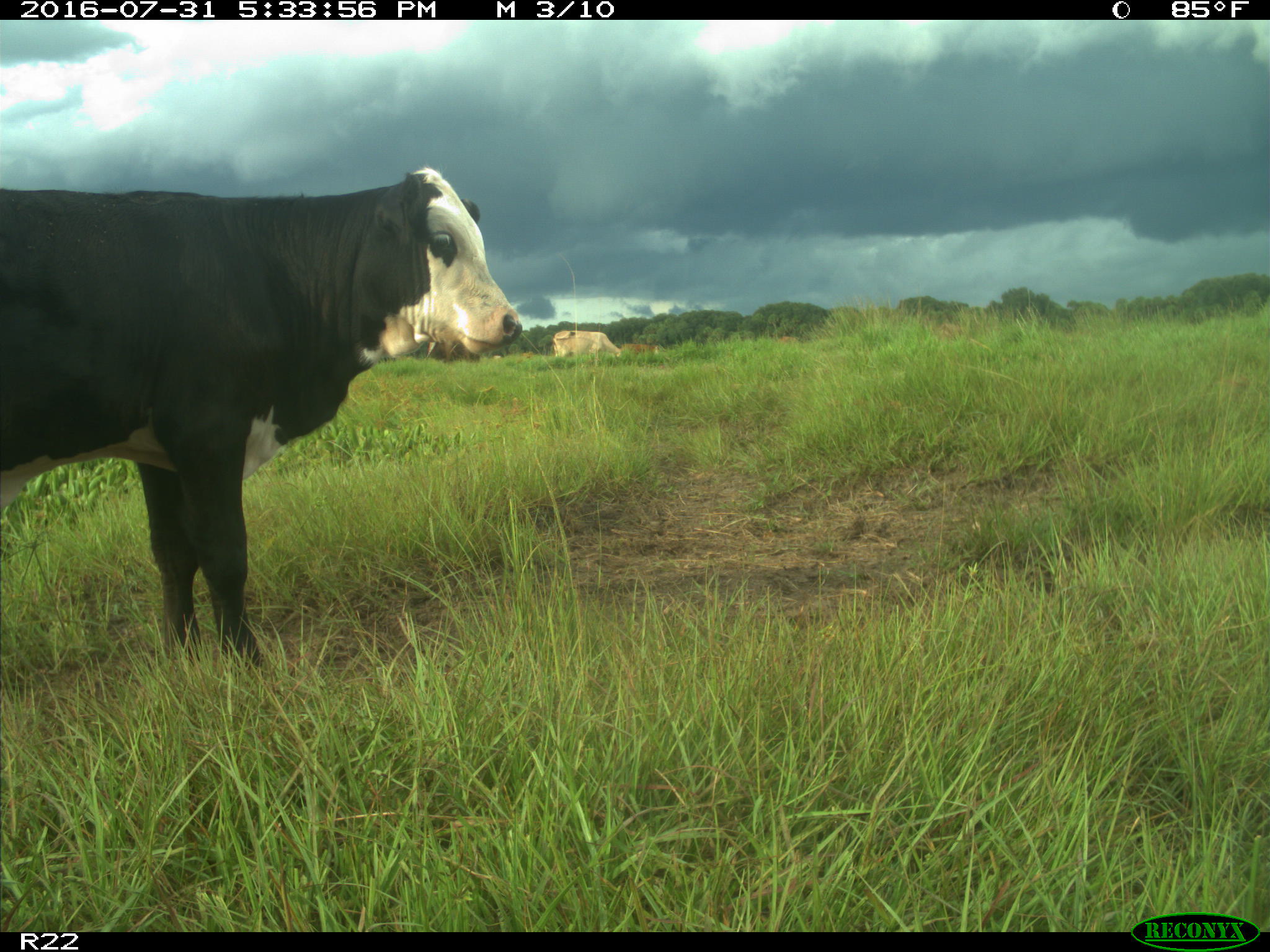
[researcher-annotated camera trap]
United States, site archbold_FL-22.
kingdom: Animalia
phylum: Chordata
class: Mammalia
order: Artiodactyla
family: Bovidae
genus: Bos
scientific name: Bos taurus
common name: domestic cow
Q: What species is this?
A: Bos taurus (domestic cow).